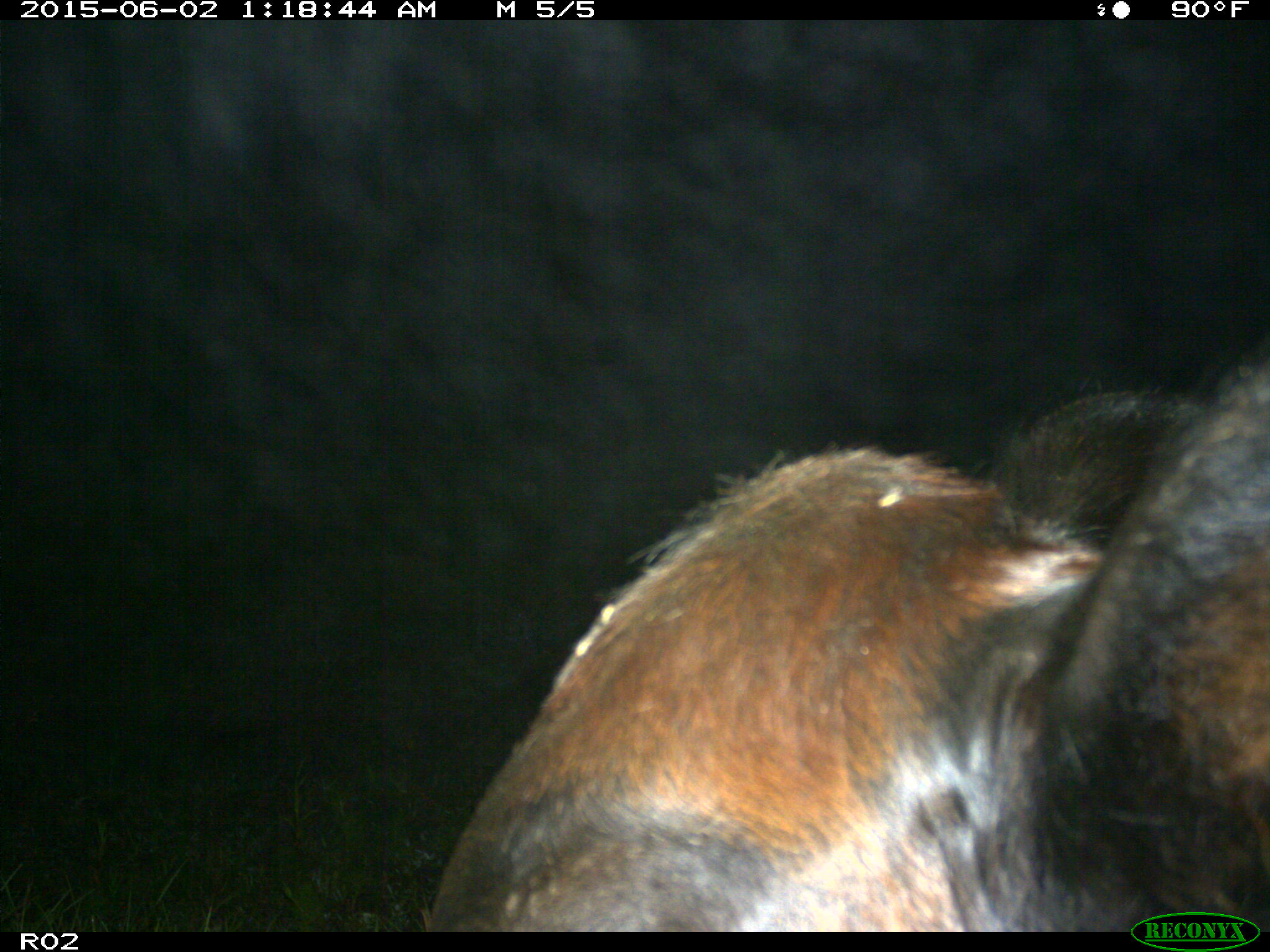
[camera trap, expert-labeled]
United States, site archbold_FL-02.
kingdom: Animalia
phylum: Chordata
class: Mammalia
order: Artiodactyla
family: Bovidae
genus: Bos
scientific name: Bos taurus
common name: domestic cow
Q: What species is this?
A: Bos taurus (domestic cow).